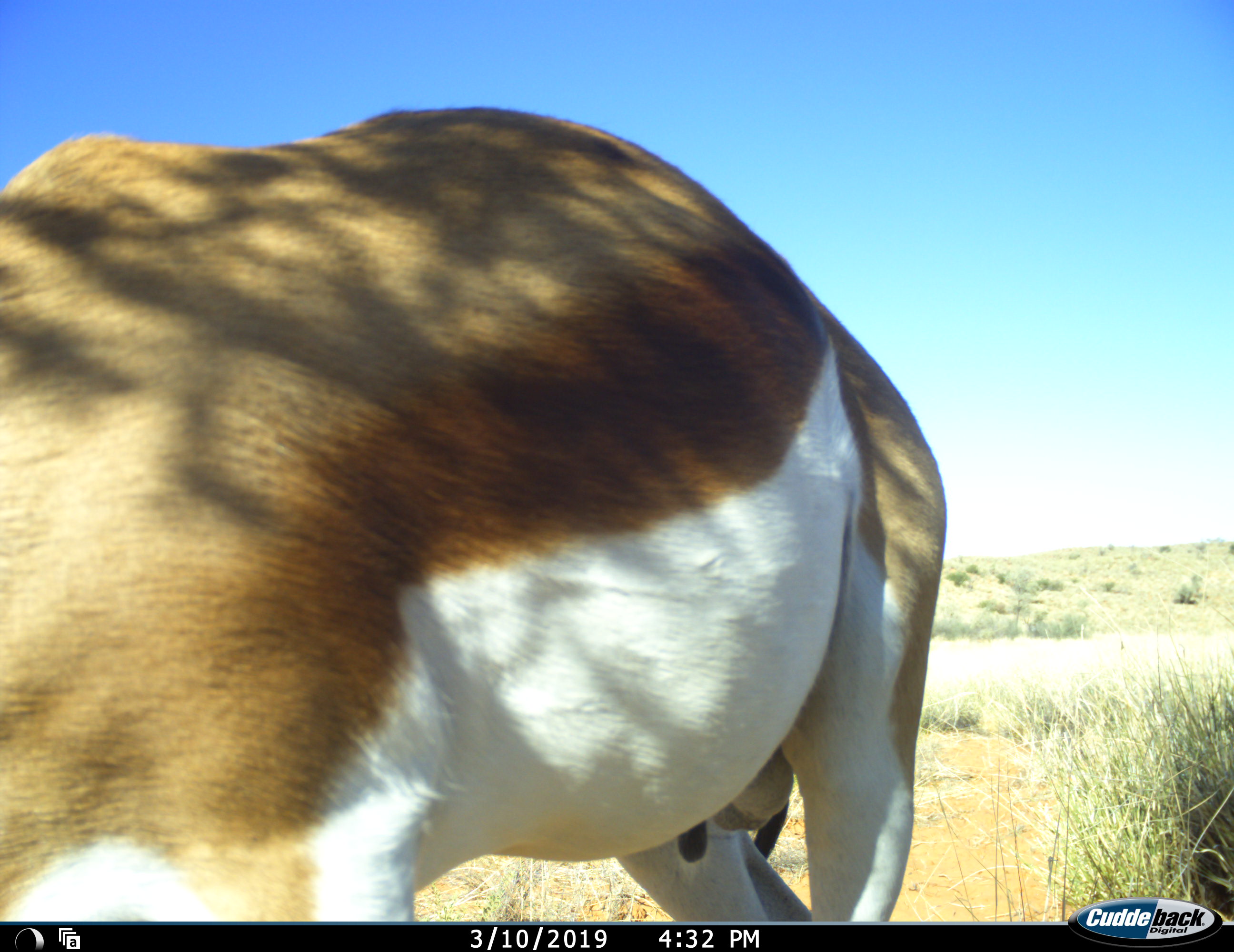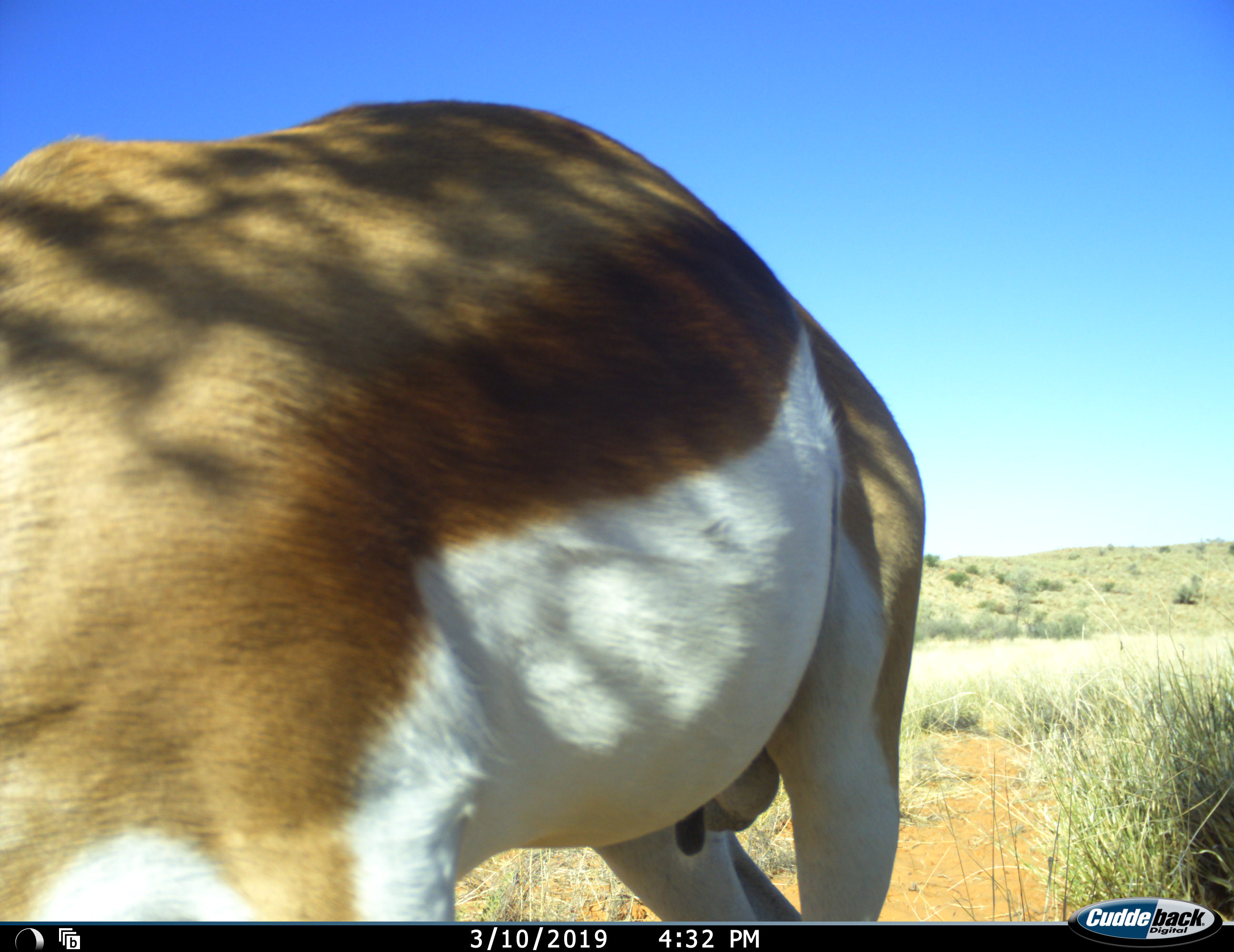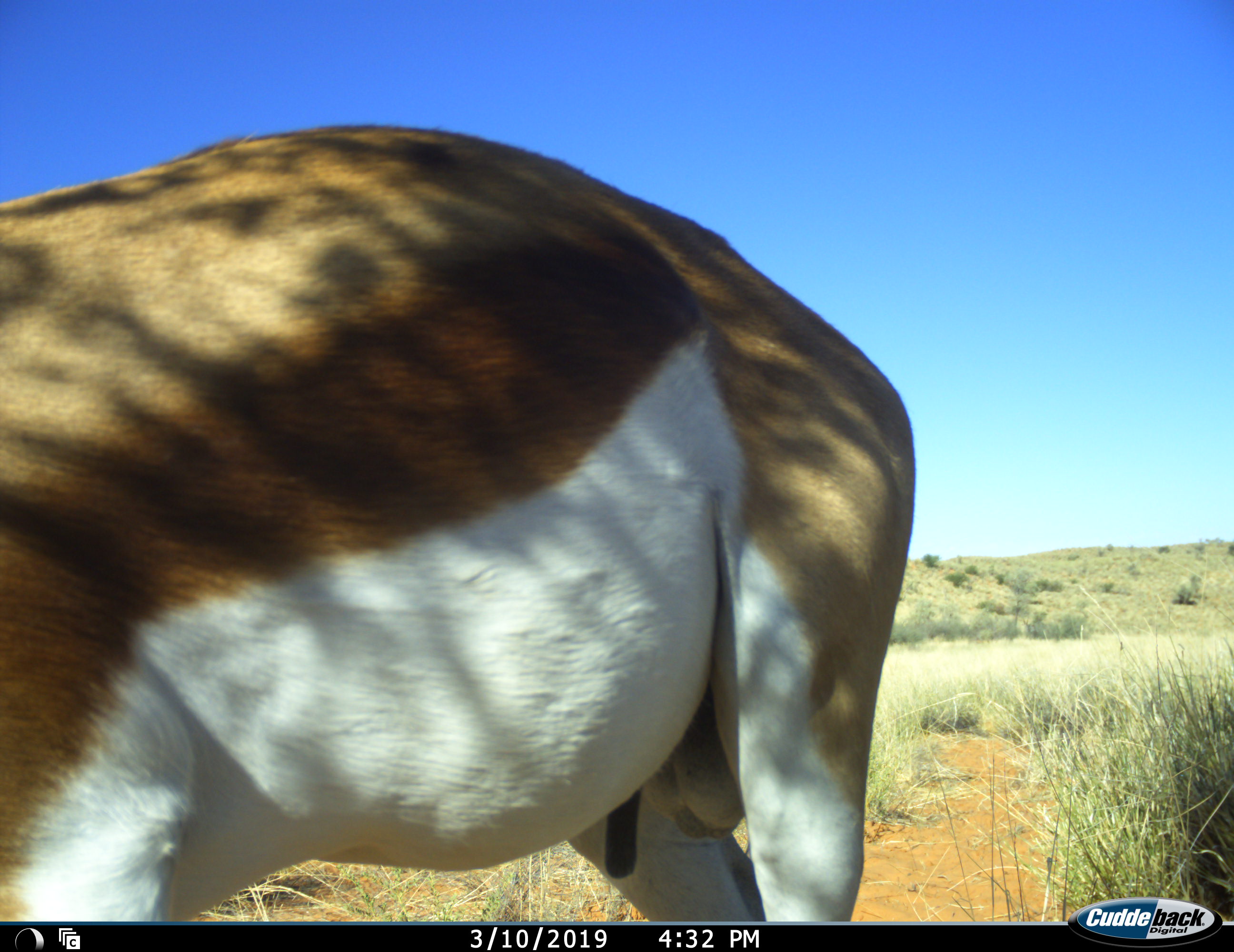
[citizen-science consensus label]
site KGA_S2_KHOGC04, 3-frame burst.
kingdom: Animalia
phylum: Chordata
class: Mammalia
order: Artiodactyla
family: Bovidae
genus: Antidorcas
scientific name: Antidorcas marsupialis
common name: springbok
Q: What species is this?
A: Springbok (Antidorcas marsupialis).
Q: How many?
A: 1.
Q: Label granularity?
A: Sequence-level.